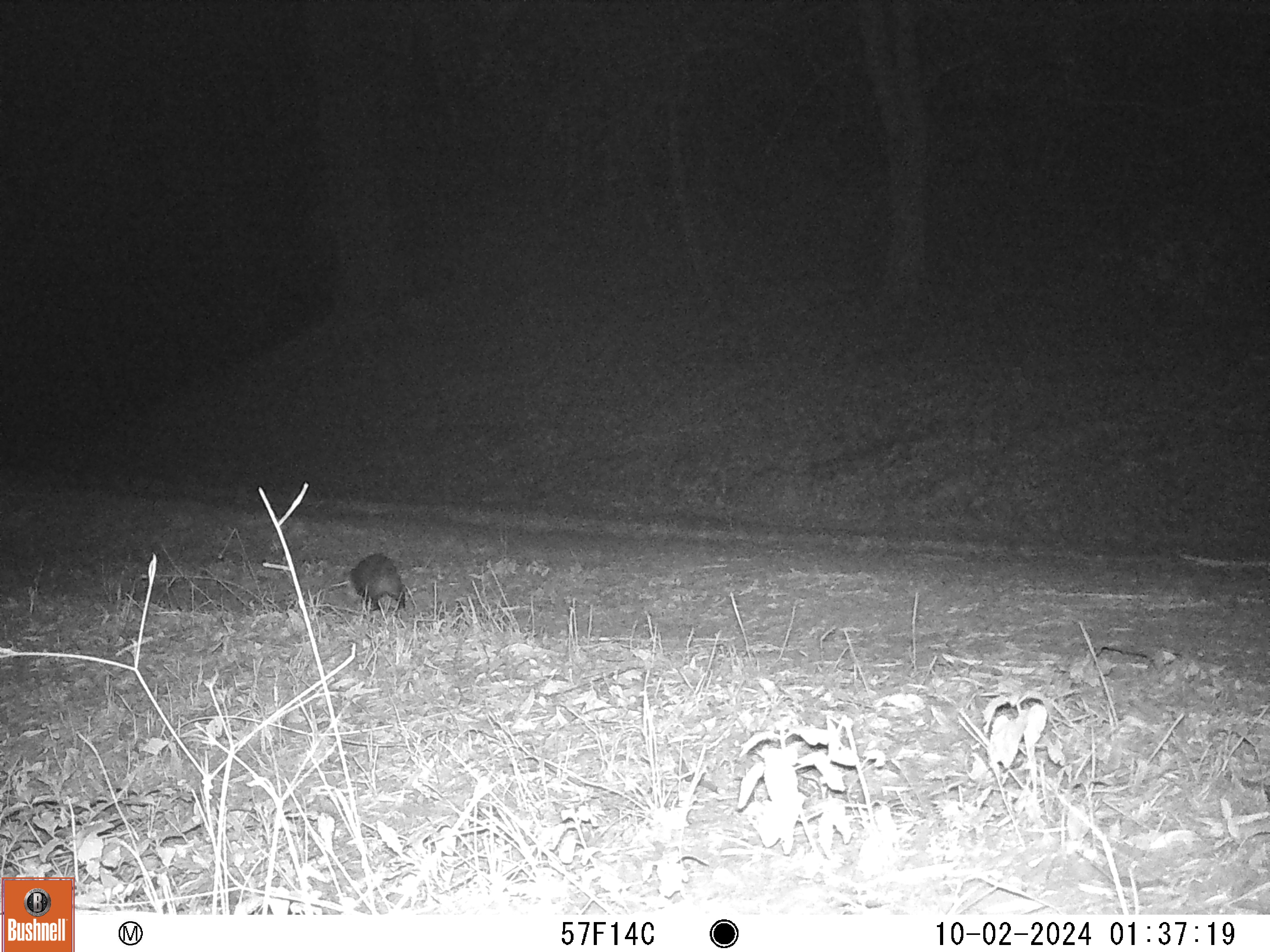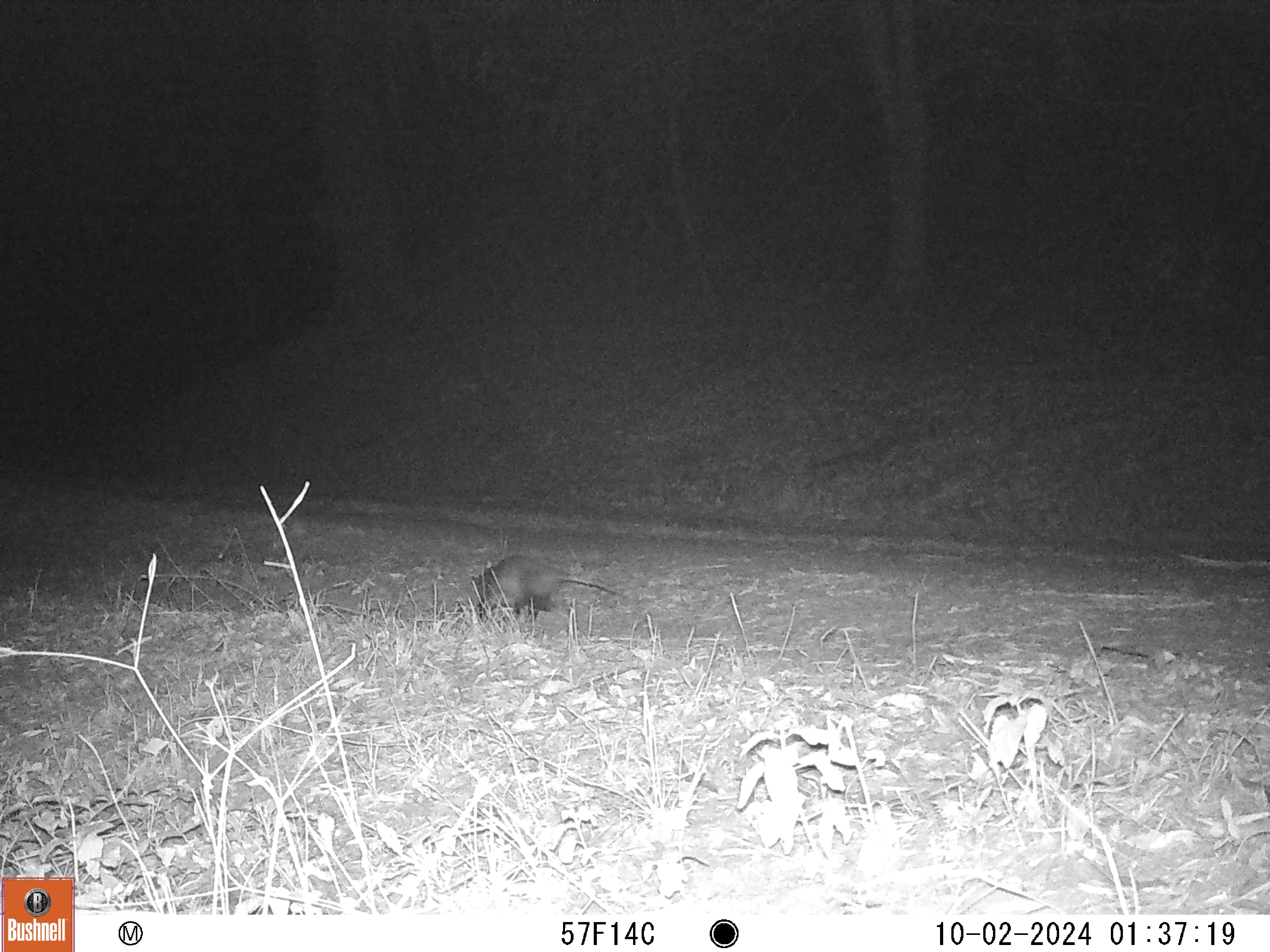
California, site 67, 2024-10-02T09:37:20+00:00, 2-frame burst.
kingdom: Animalia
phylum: Chordata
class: Mammalia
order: Didelphimorphia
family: Didelphidae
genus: Didelphis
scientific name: Didelphis virginiana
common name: virginia opossum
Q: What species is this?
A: Virginia opossum (Didelphis virginiana).